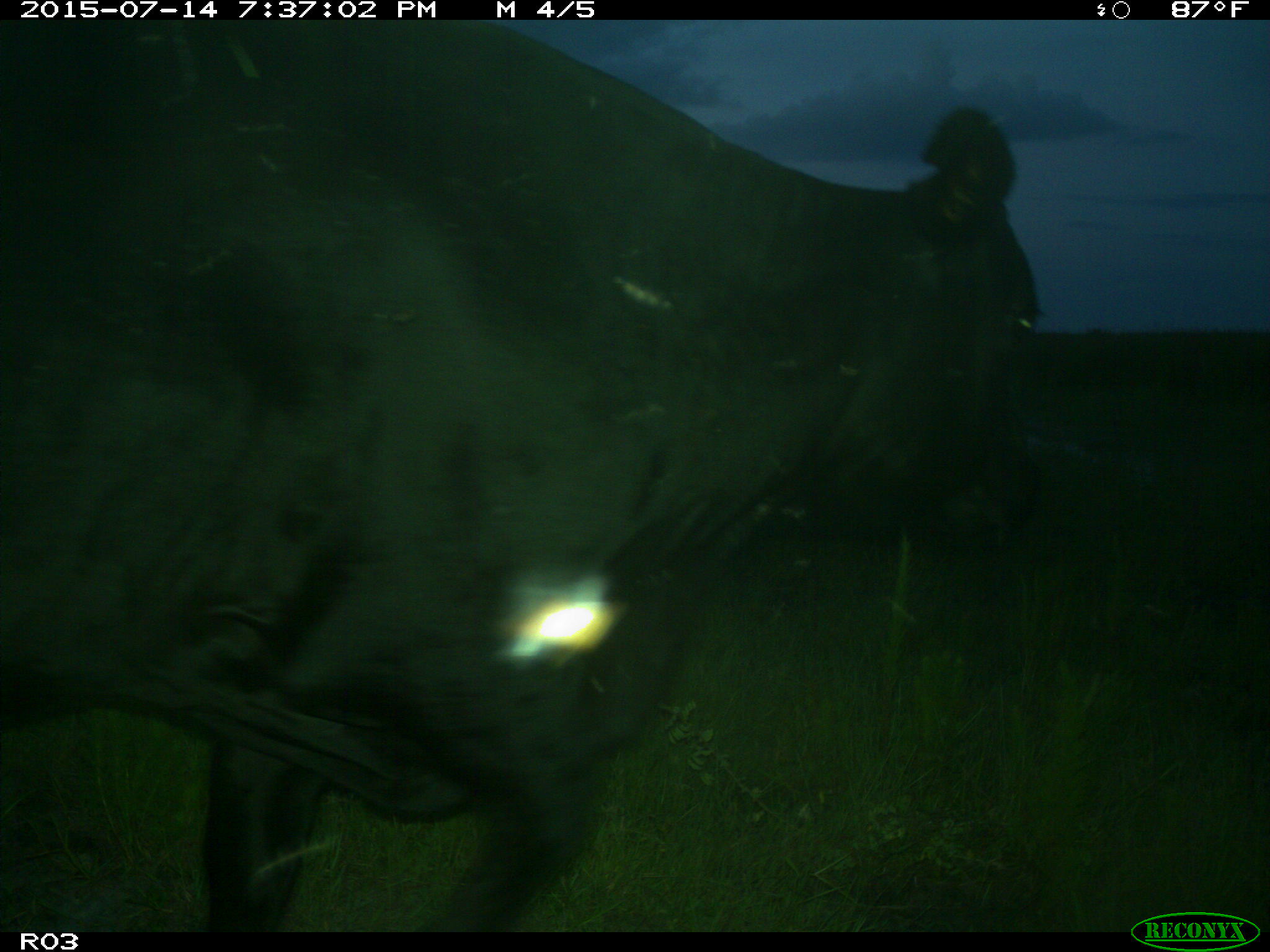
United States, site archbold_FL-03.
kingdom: Animalia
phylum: Chordata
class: Mammalia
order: Artiodactyla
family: Bovidae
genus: Bos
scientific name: Bos taurus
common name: domestic cow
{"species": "Bos taurus (domestic cow)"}